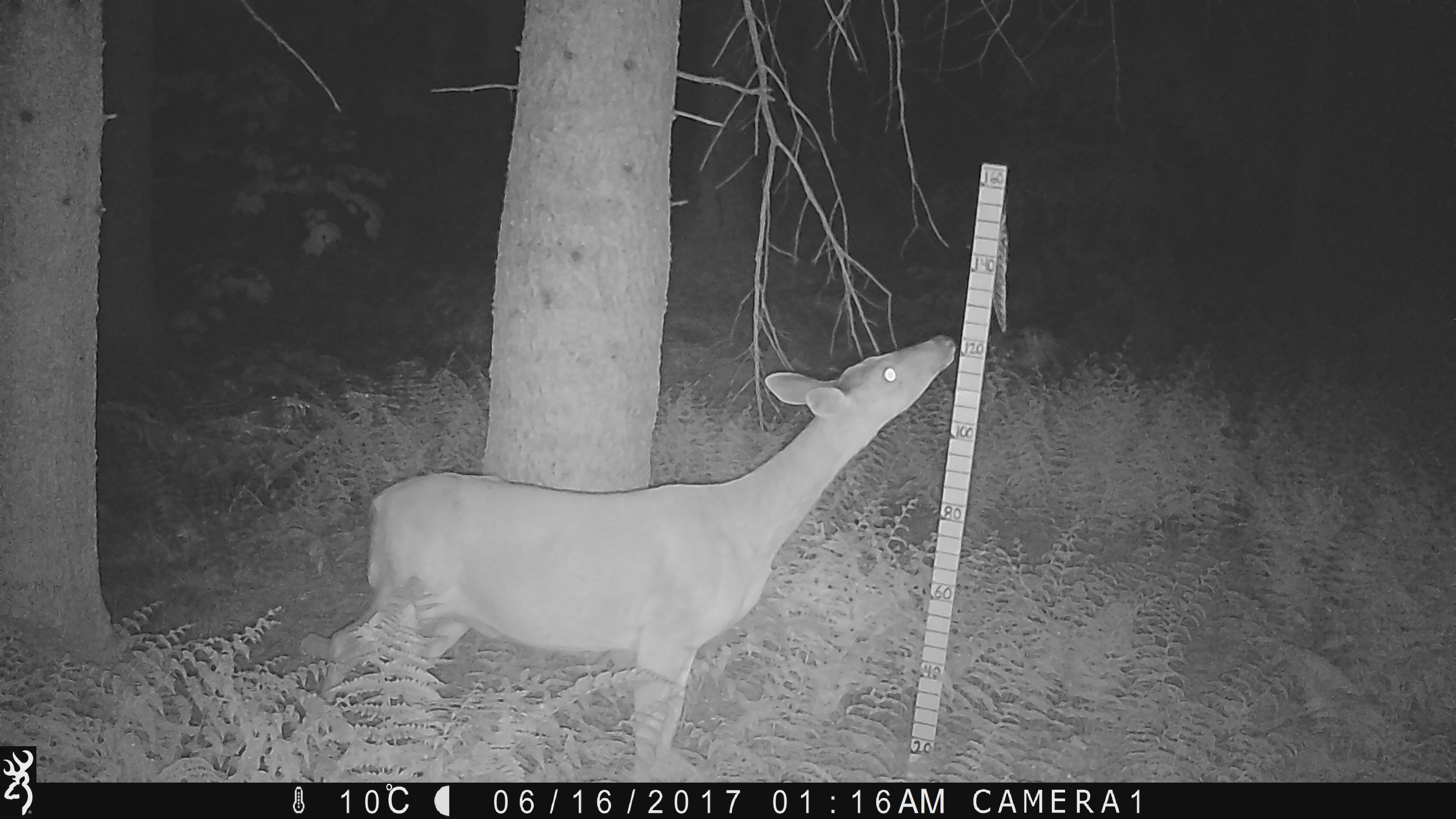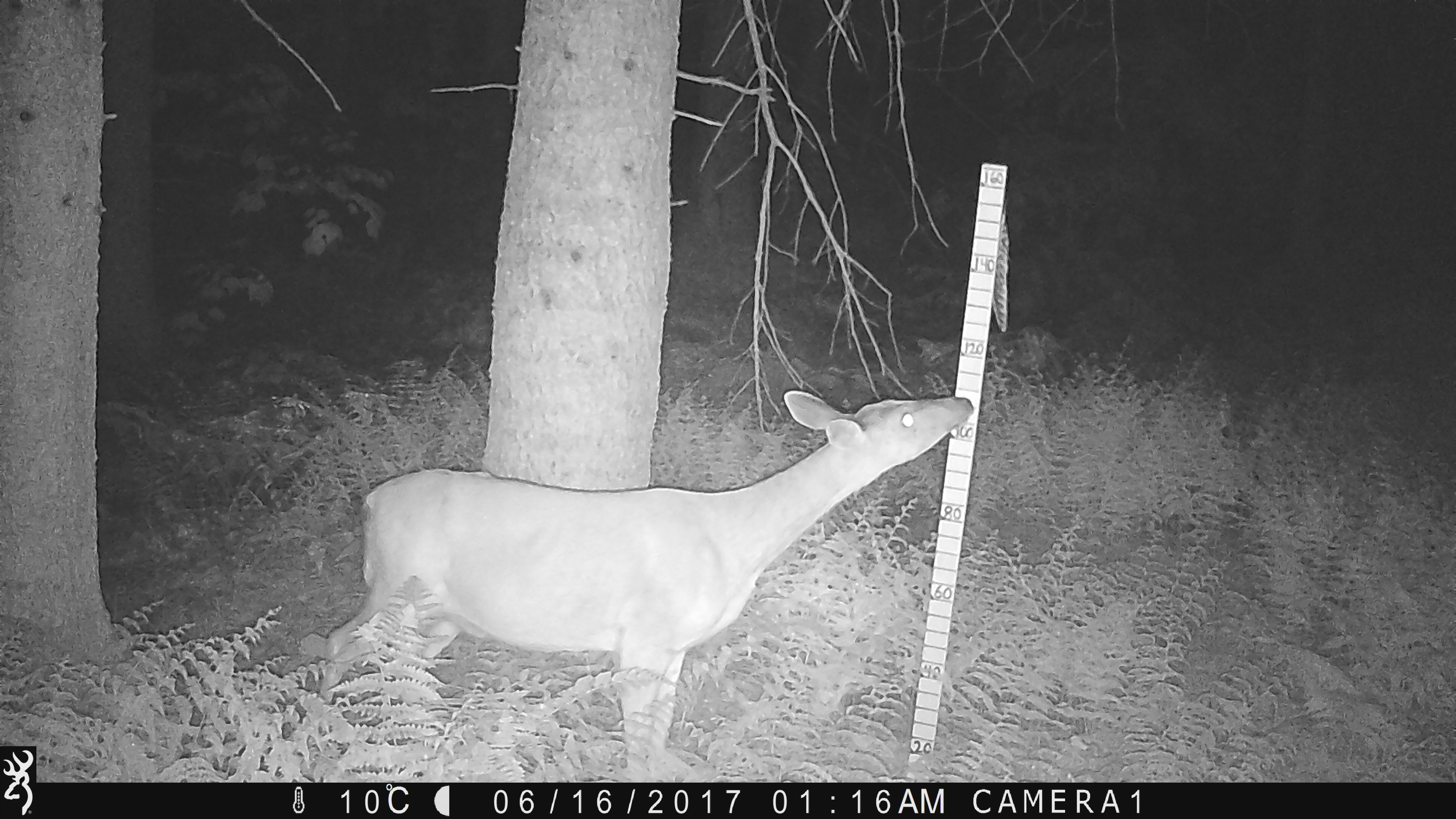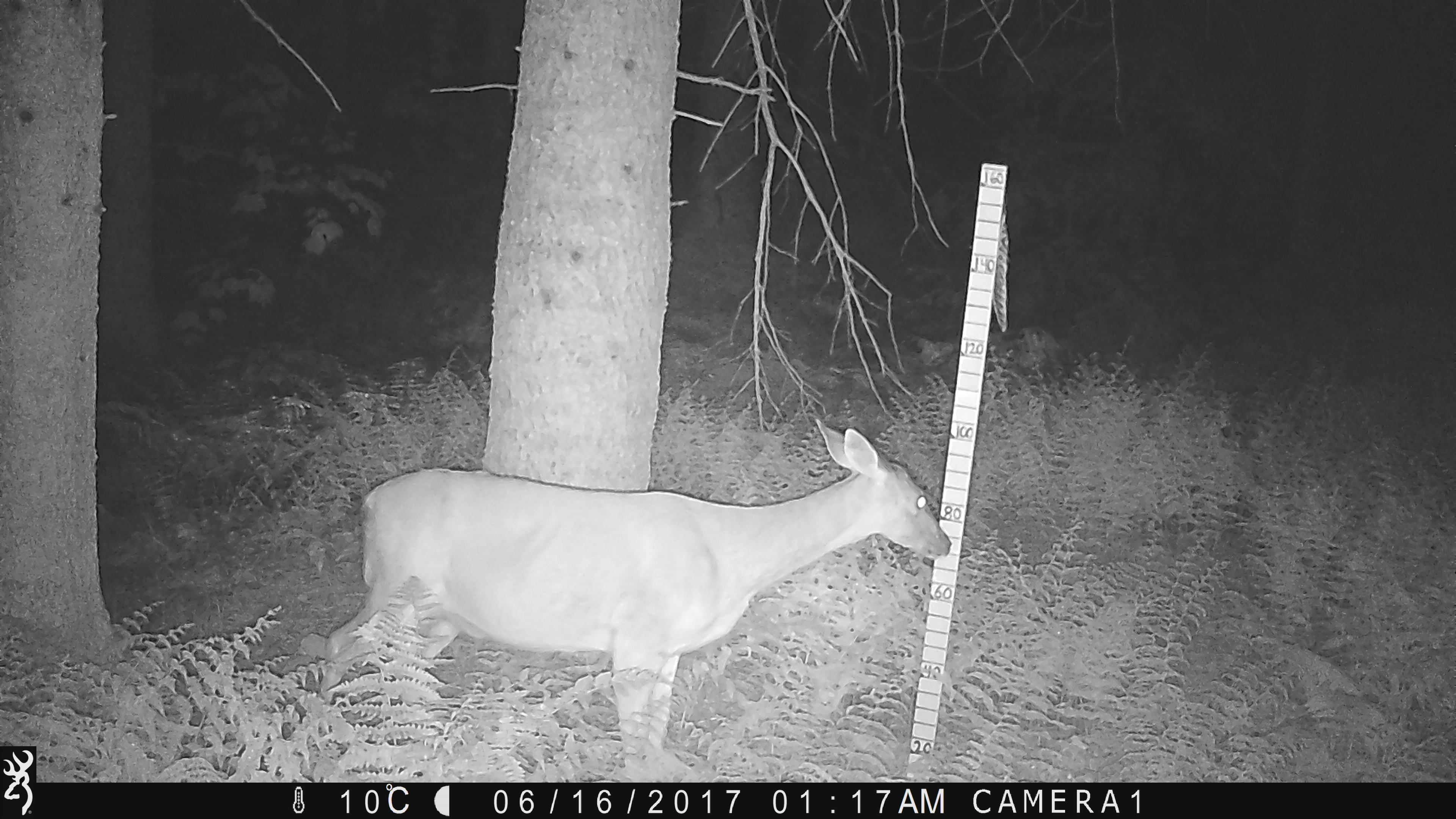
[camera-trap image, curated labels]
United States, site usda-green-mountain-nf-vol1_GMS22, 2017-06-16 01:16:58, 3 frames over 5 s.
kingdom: Animalia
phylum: Chordata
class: Mammalia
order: Artiodactyla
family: Cervidae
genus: Odocoileus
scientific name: Odocoileus virginianus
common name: white-tailed deer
White-tailed deer (Odocoileus virginianus).